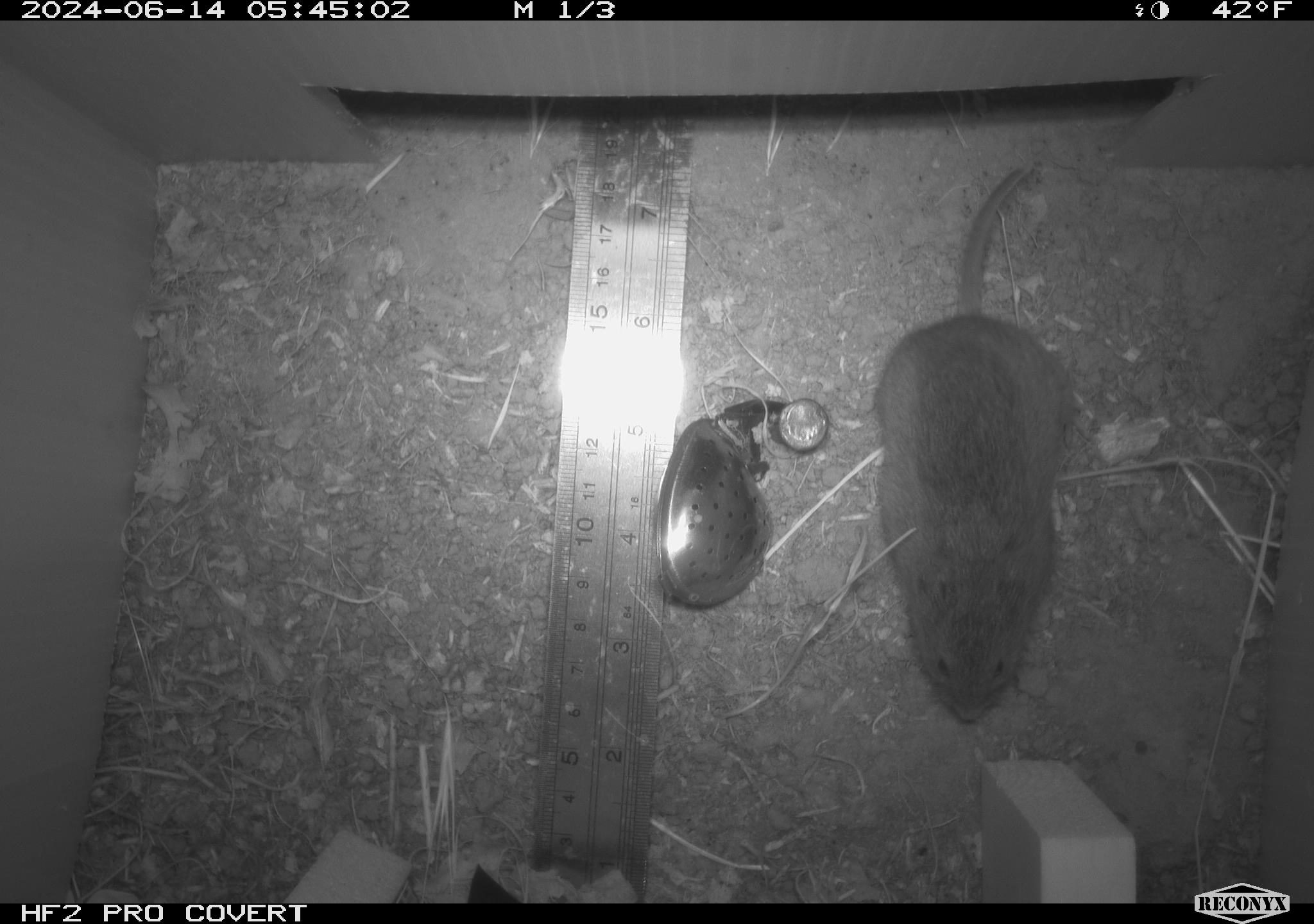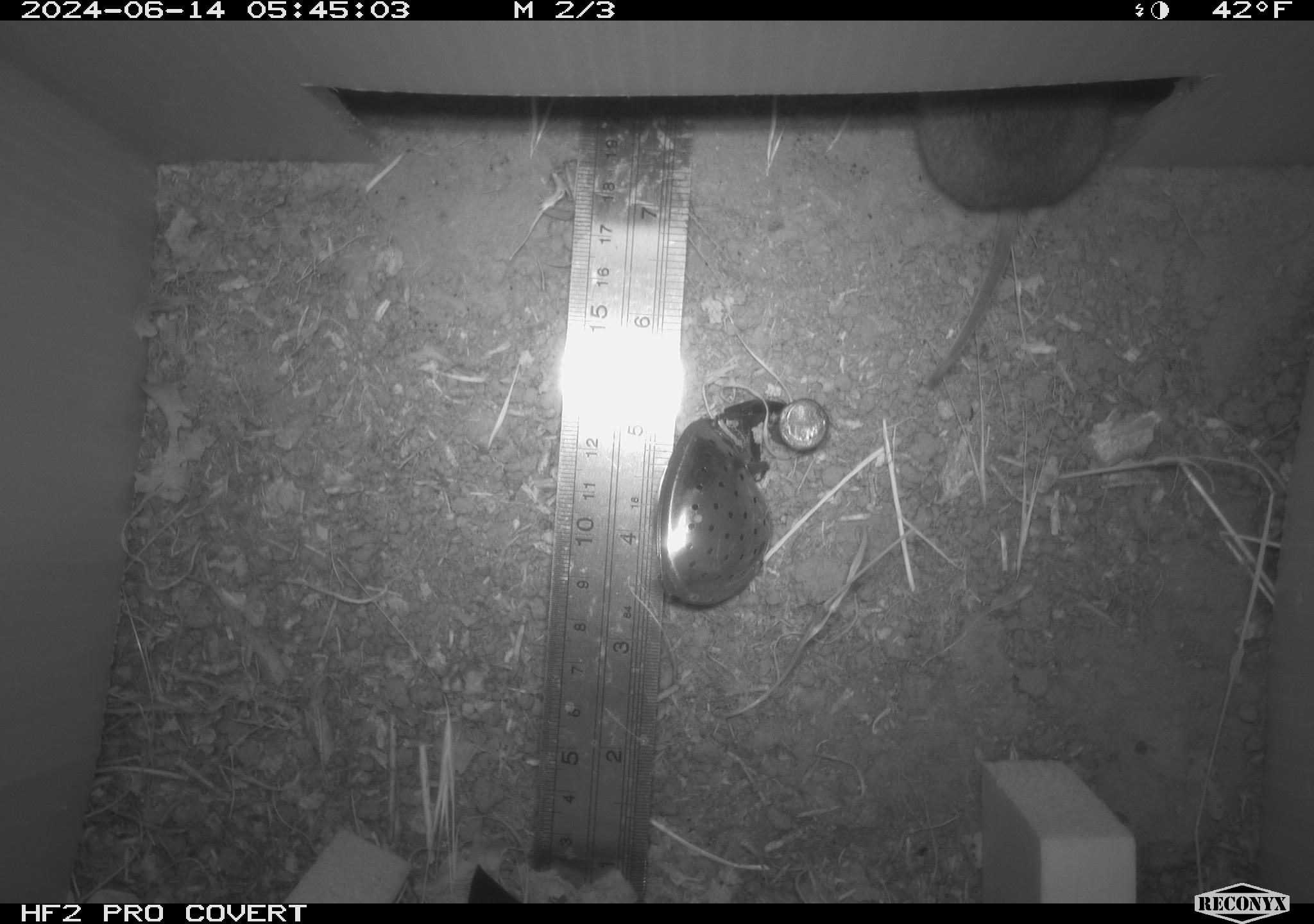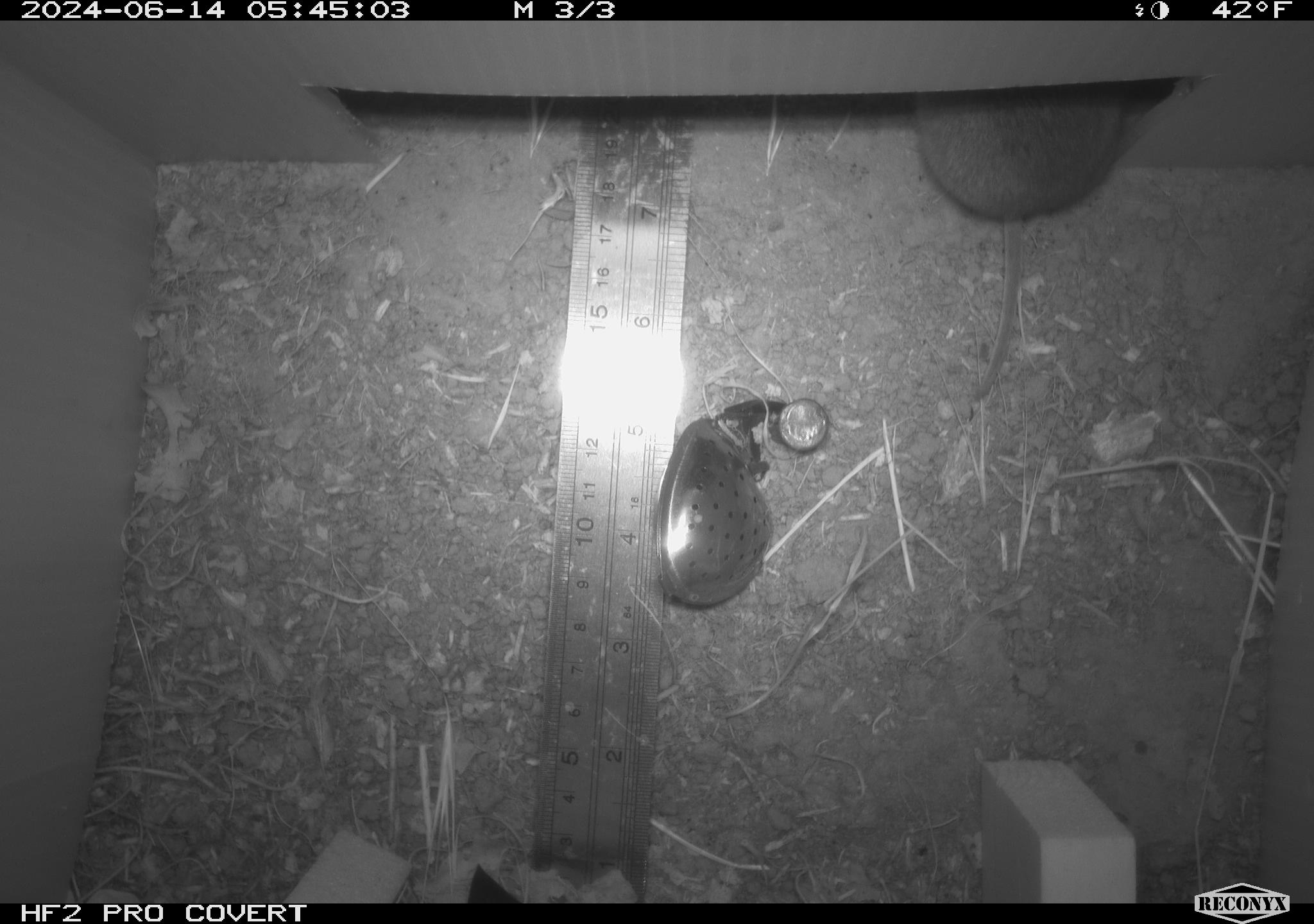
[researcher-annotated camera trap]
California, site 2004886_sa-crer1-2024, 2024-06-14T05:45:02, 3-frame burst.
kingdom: Animalia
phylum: Chordata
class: Mammalia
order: Rodentia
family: Cricetidae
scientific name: Arvicolinae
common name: voles, lemmings, and muskrats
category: arvicolinae subfamily